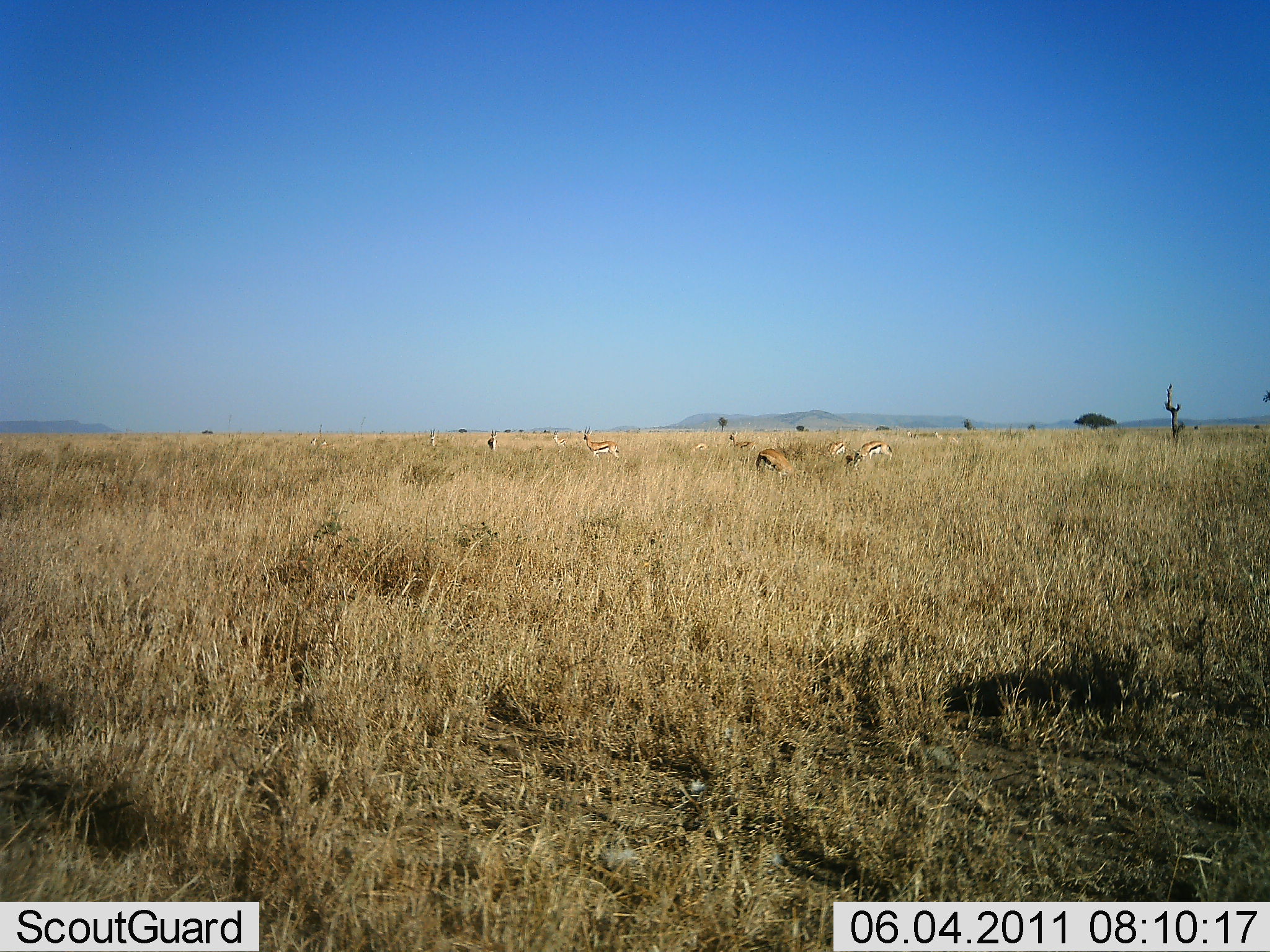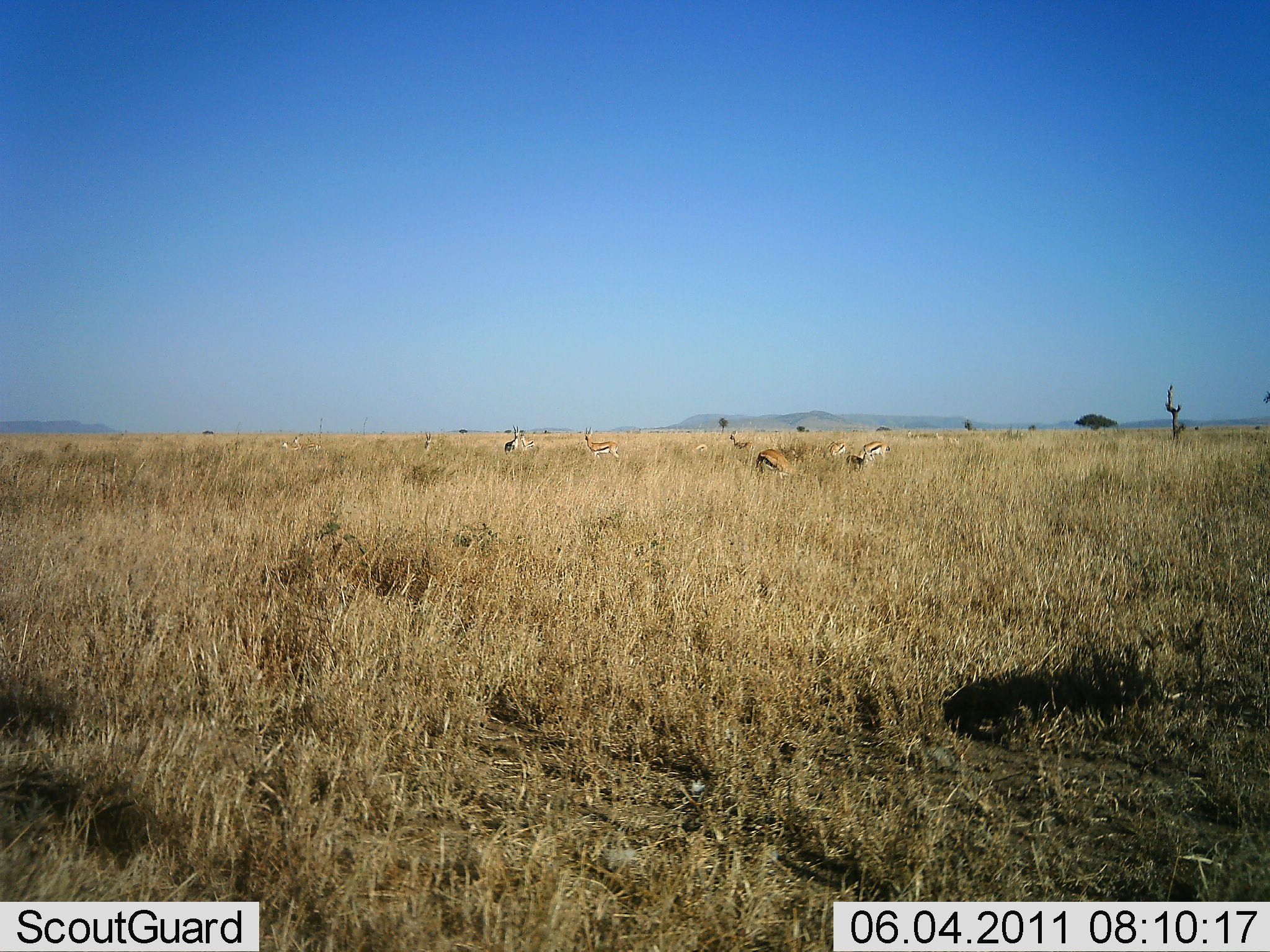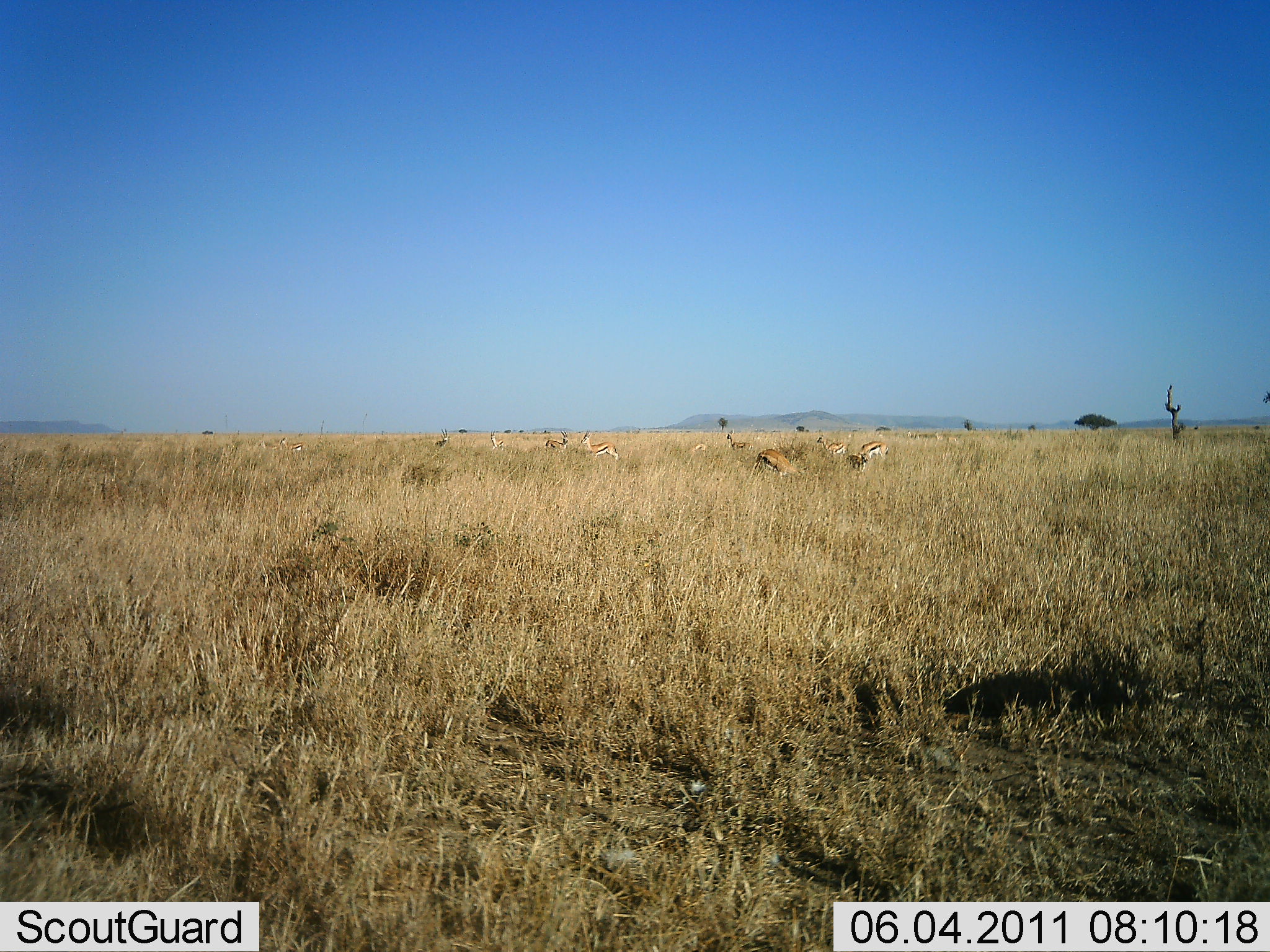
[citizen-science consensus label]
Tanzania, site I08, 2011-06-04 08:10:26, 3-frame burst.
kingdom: Animalia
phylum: Chordata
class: Mammalia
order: Artiodactyla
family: Bovidae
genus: Eudorcas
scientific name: Eudorcas thomsonii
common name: thomson's gazelle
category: gazellethomsons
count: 9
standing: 69%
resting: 8%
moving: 23%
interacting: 8%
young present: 8%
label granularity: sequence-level